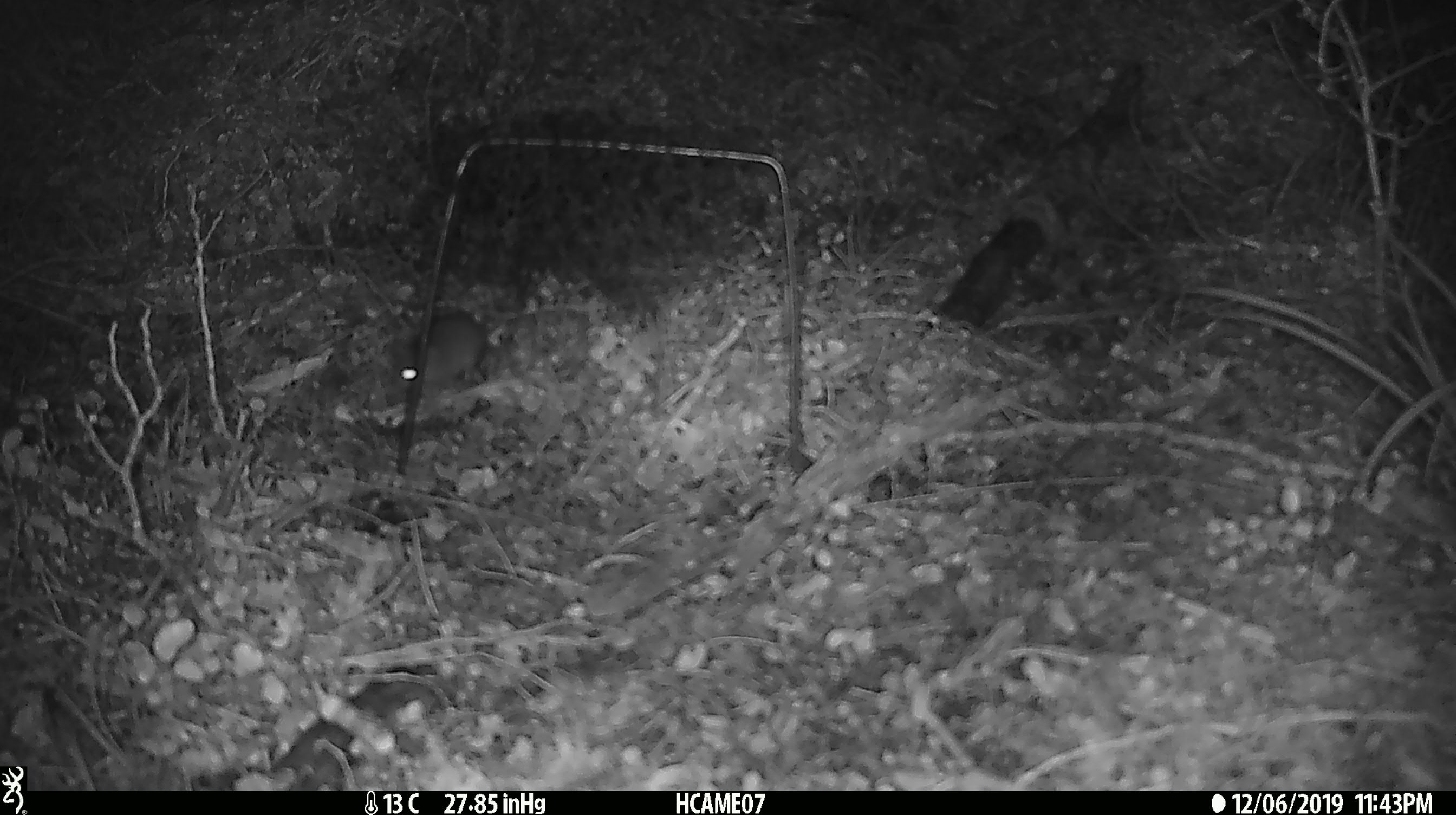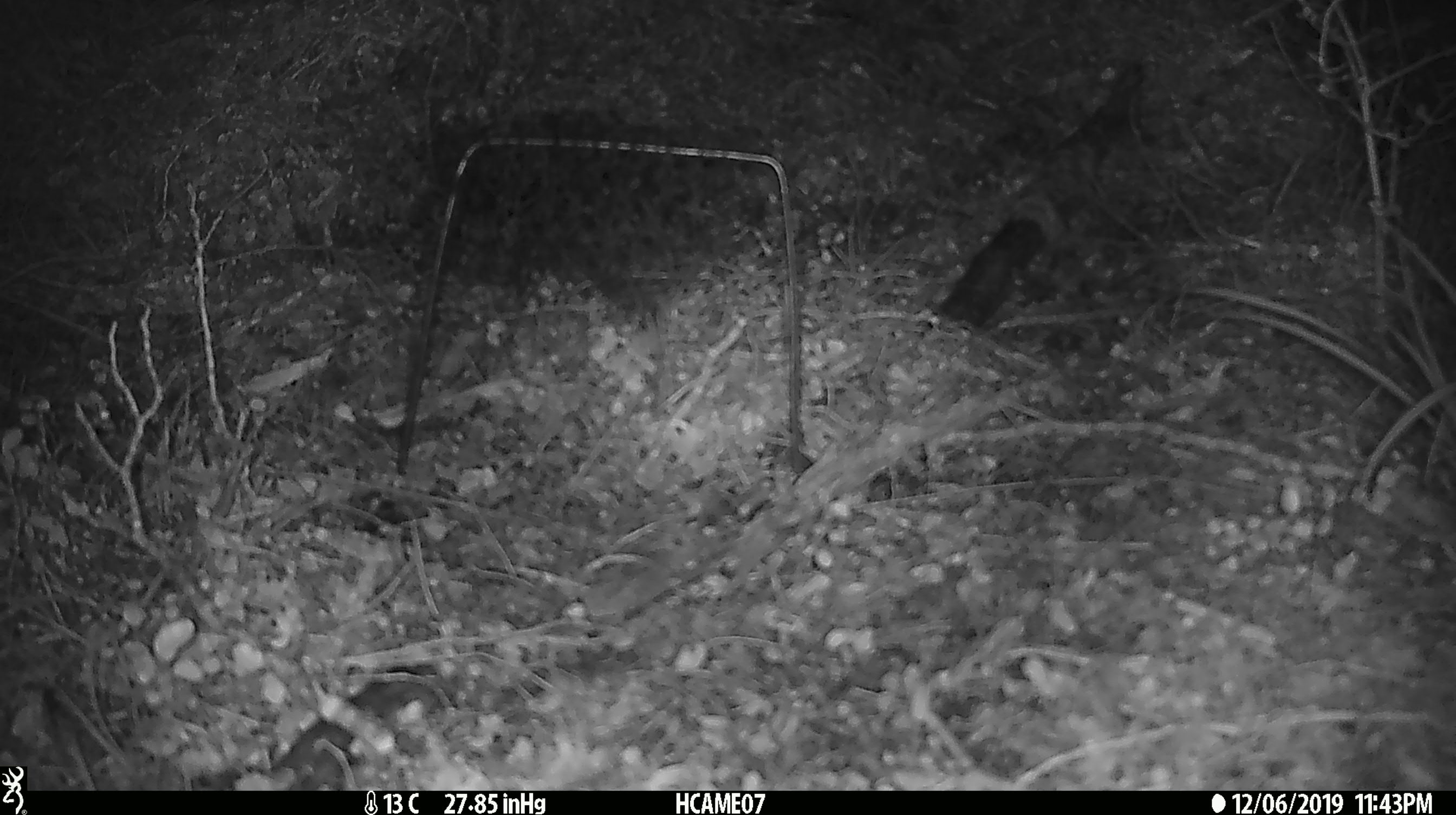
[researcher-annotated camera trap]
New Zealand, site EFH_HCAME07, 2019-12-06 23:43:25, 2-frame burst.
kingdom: Animalia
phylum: Chordata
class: Mammalia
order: Rodentia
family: Muridae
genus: Mus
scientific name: Mus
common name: mouse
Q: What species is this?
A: Mouse (Mus).